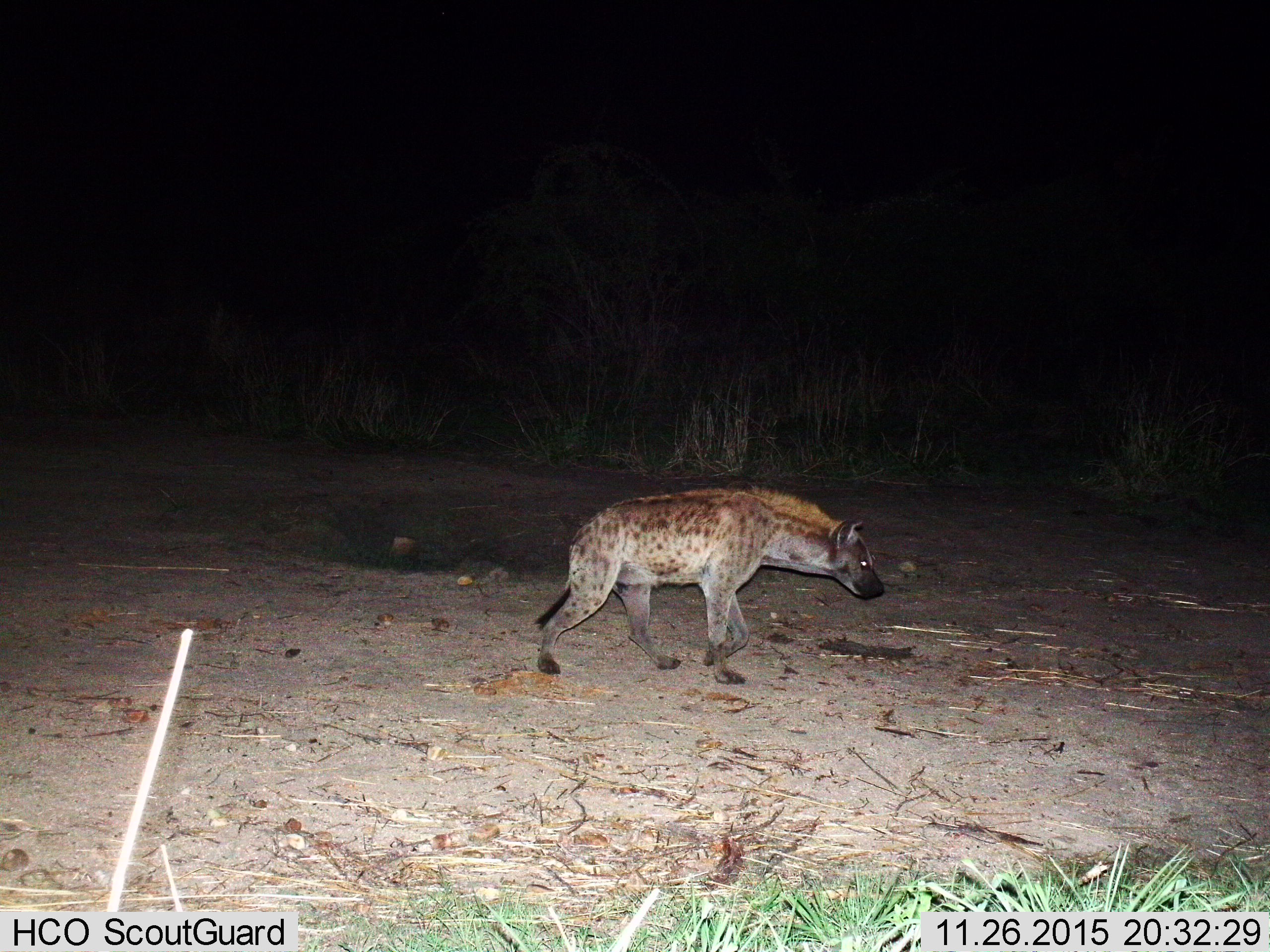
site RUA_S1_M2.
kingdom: Animalia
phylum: Chordata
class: Mammalia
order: Carnivora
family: Hyaenidae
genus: Crocuta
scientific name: Crocuta crocuta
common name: spotted hyena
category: hyenaspotted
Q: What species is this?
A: Hyenaspotted (spotted hyena) (Crocuta crocuta).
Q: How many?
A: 1.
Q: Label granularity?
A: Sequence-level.